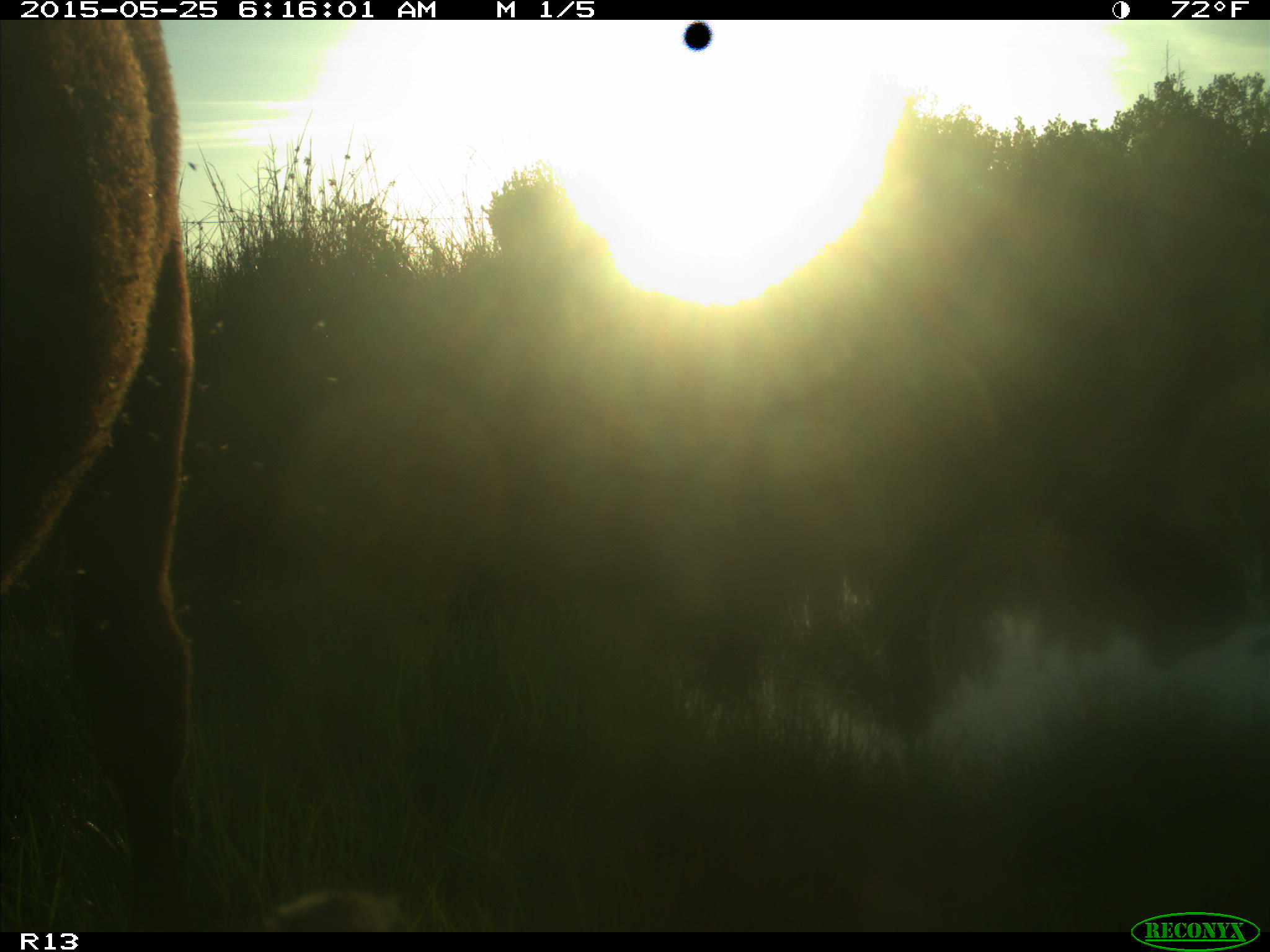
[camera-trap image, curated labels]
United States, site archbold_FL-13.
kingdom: Animalia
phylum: Chordata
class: Mammalia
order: Artiodactyla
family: Bovidae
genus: Bos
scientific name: Bos taurus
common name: domestic cow